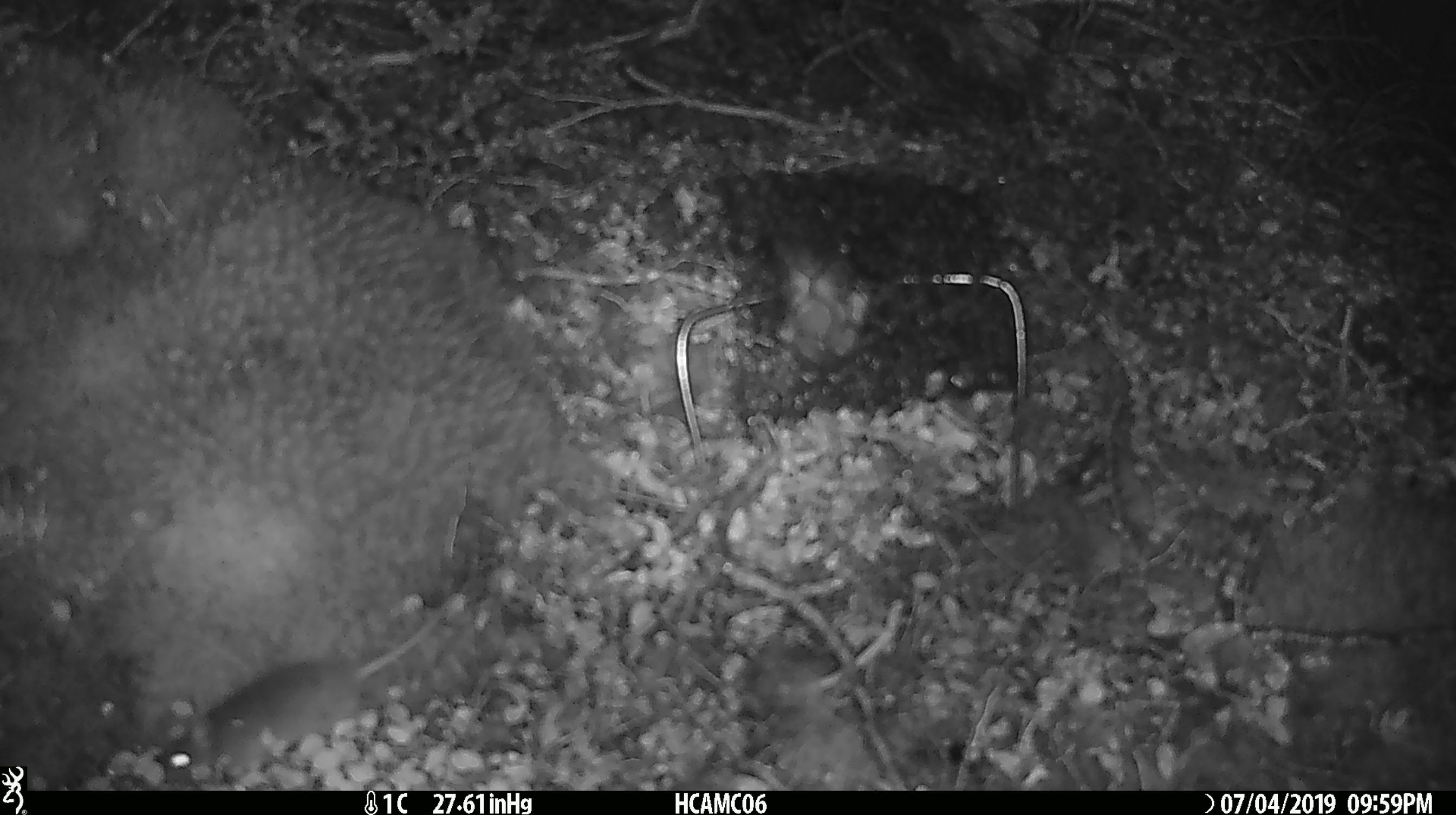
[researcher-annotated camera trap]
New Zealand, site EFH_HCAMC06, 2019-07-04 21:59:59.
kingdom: Animalia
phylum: Chordata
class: Mammalia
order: Rodentia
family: Muridae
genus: Mus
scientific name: Mus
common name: mouse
Mouse (Mus).